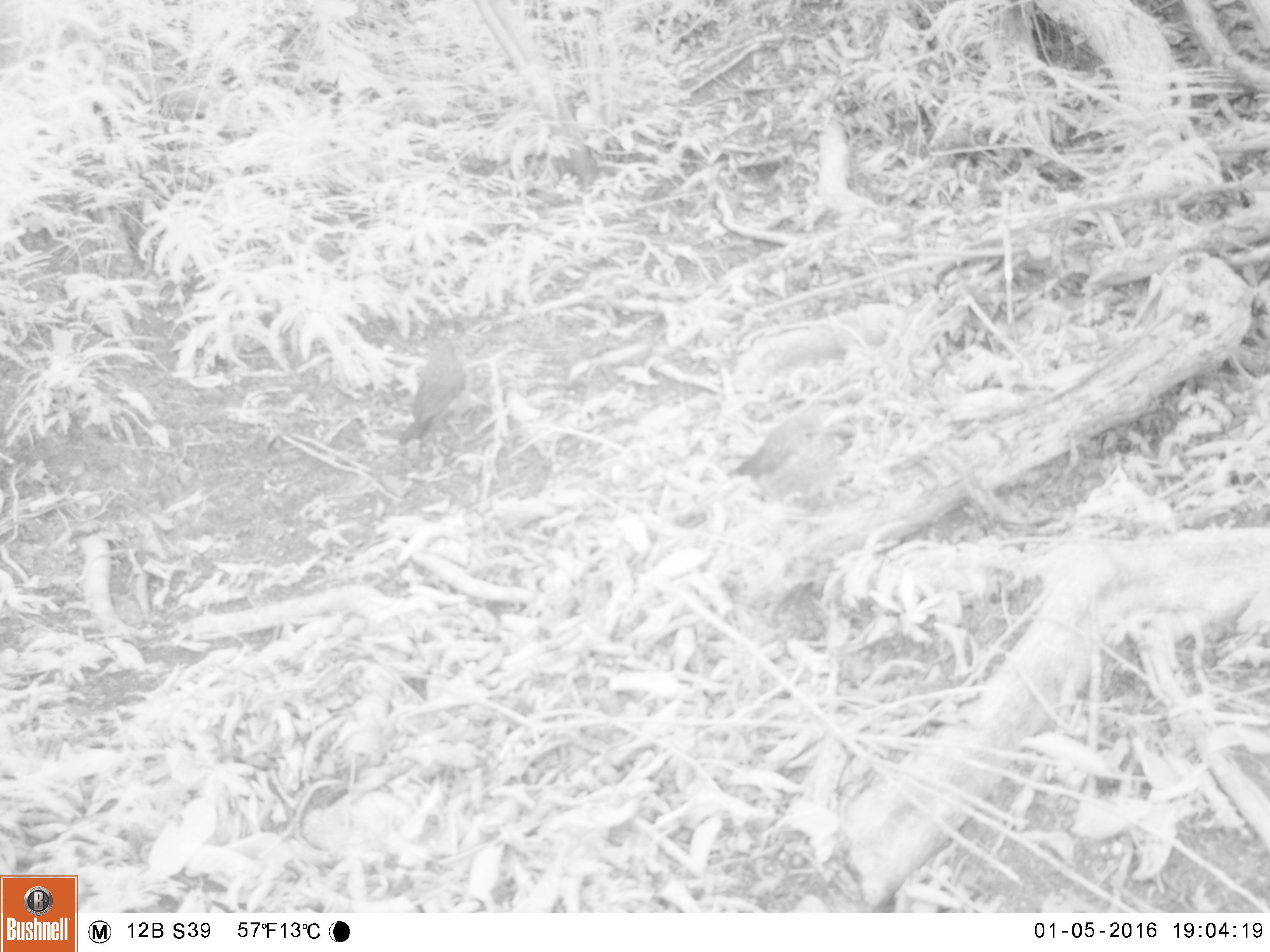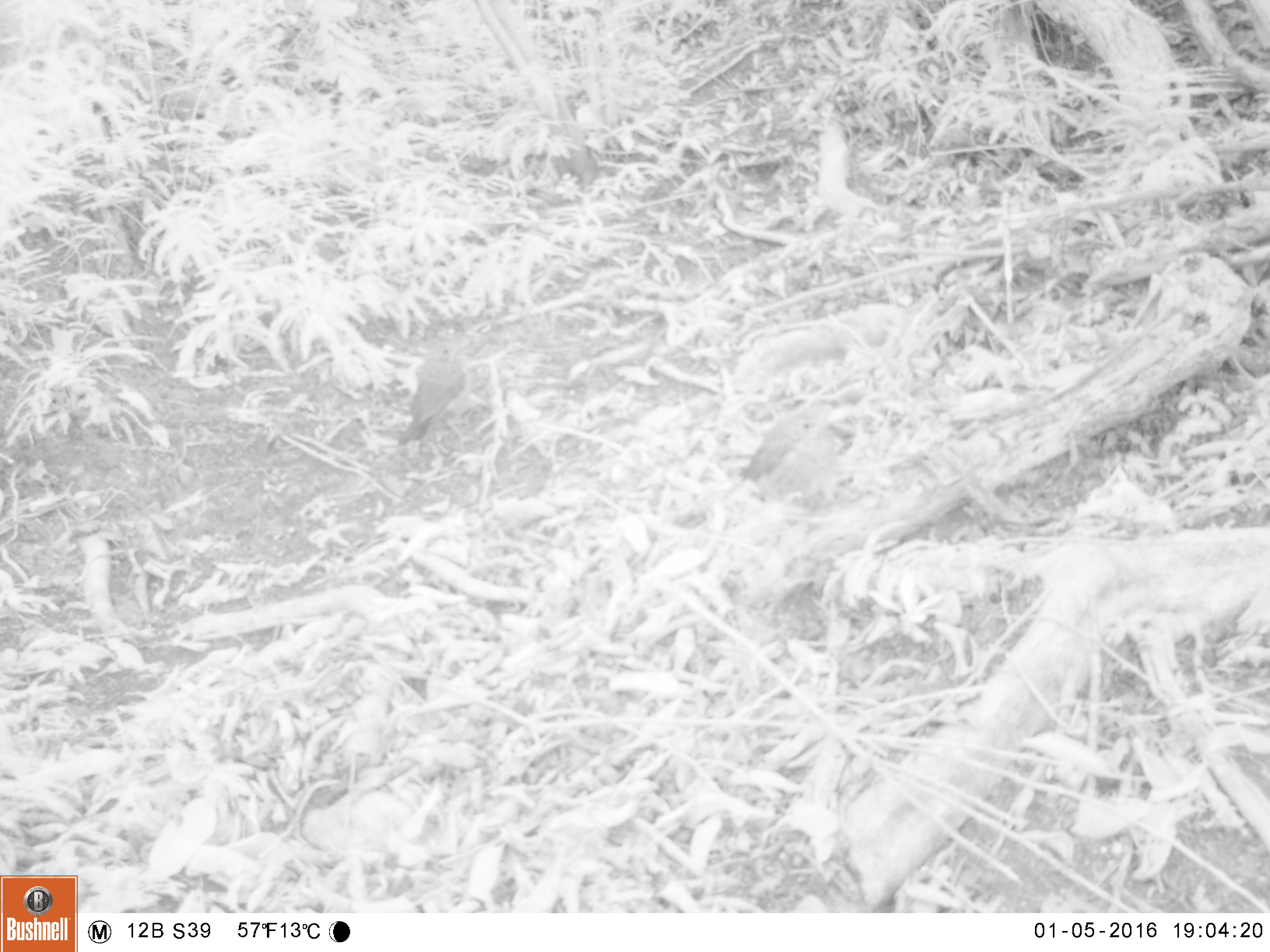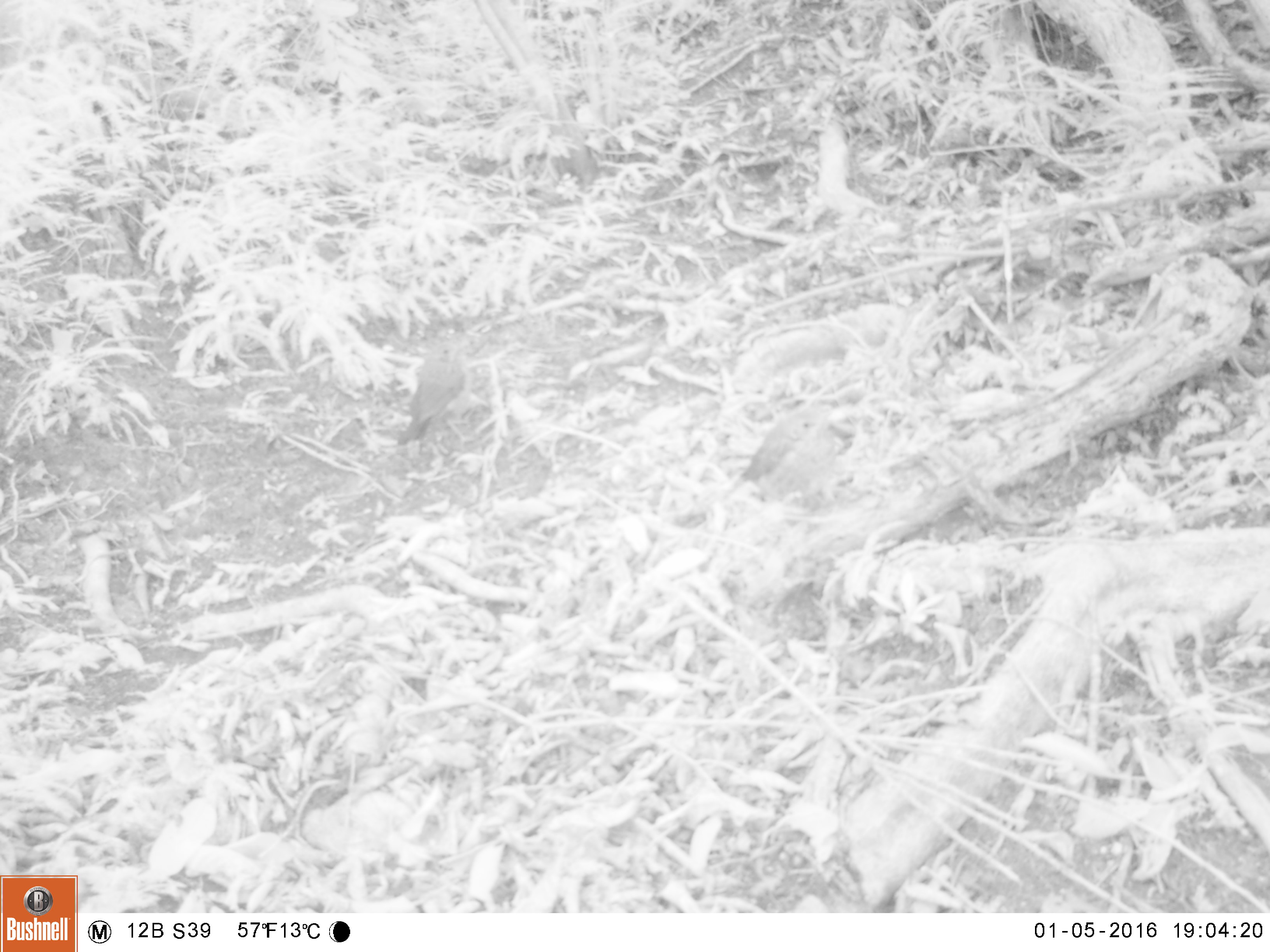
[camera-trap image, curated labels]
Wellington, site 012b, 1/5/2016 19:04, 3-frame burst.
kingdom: Animalia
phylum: Chordata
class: Aves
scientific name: Aves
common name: bird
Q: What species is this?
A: Bird (Aves).